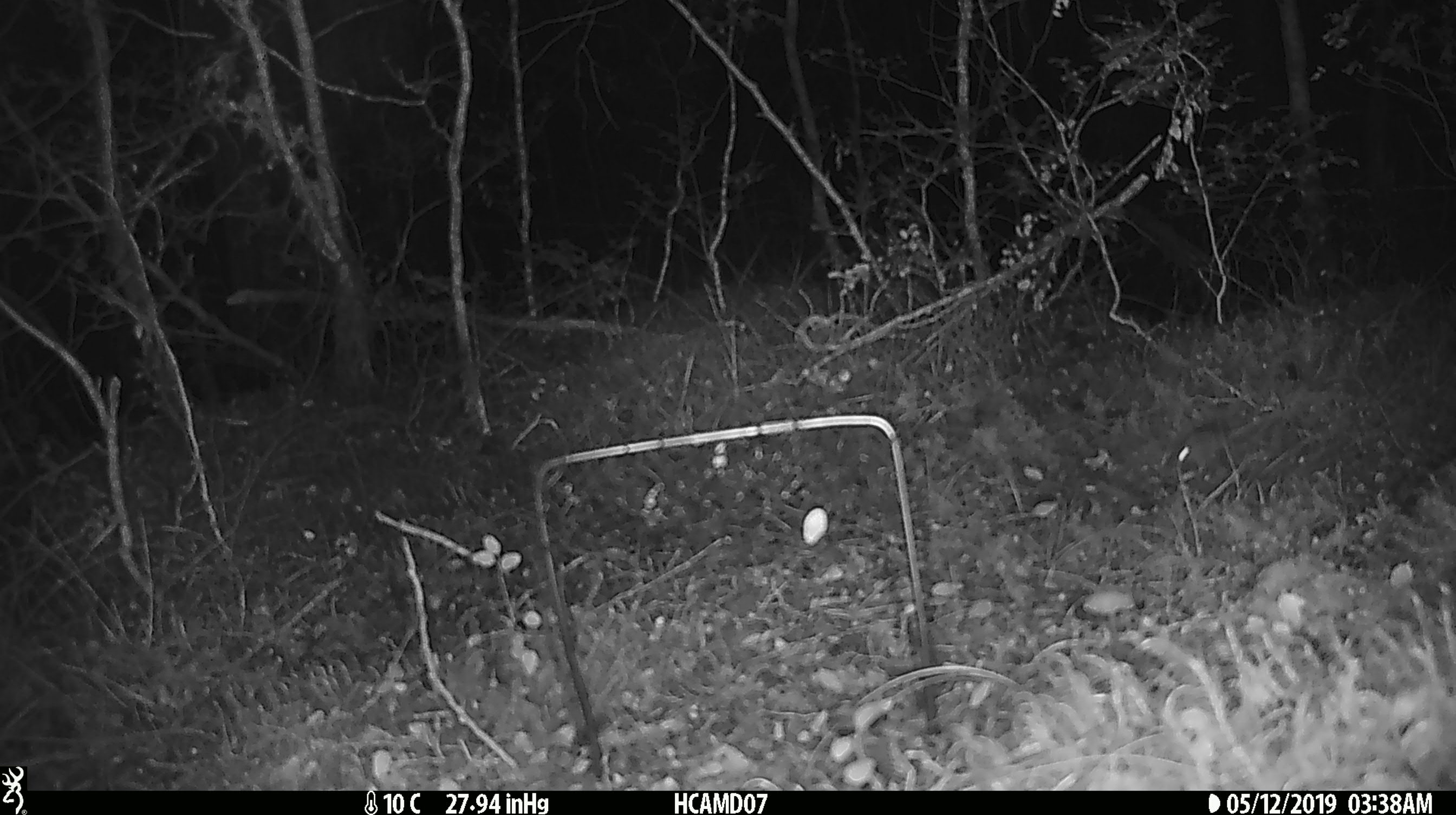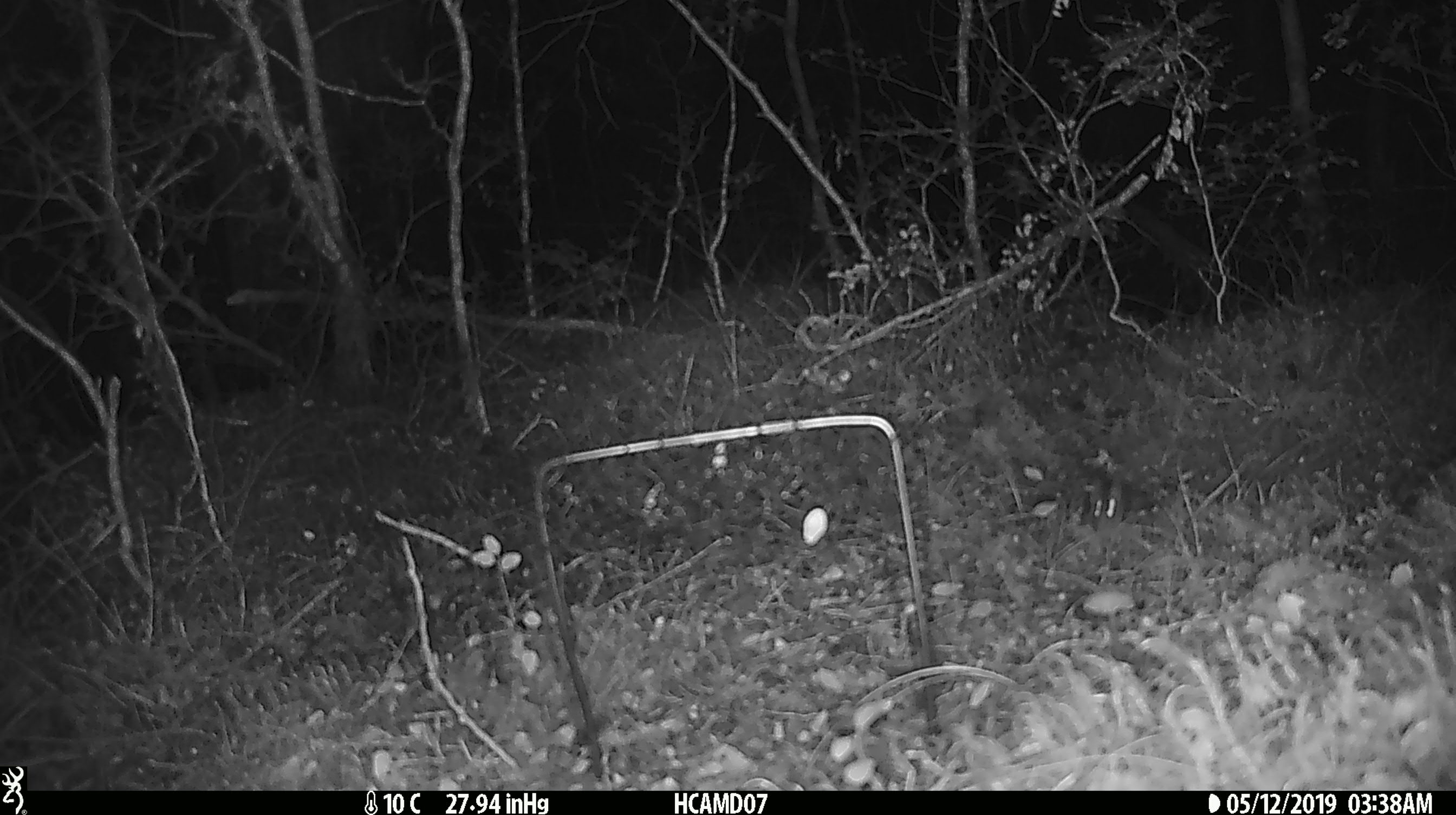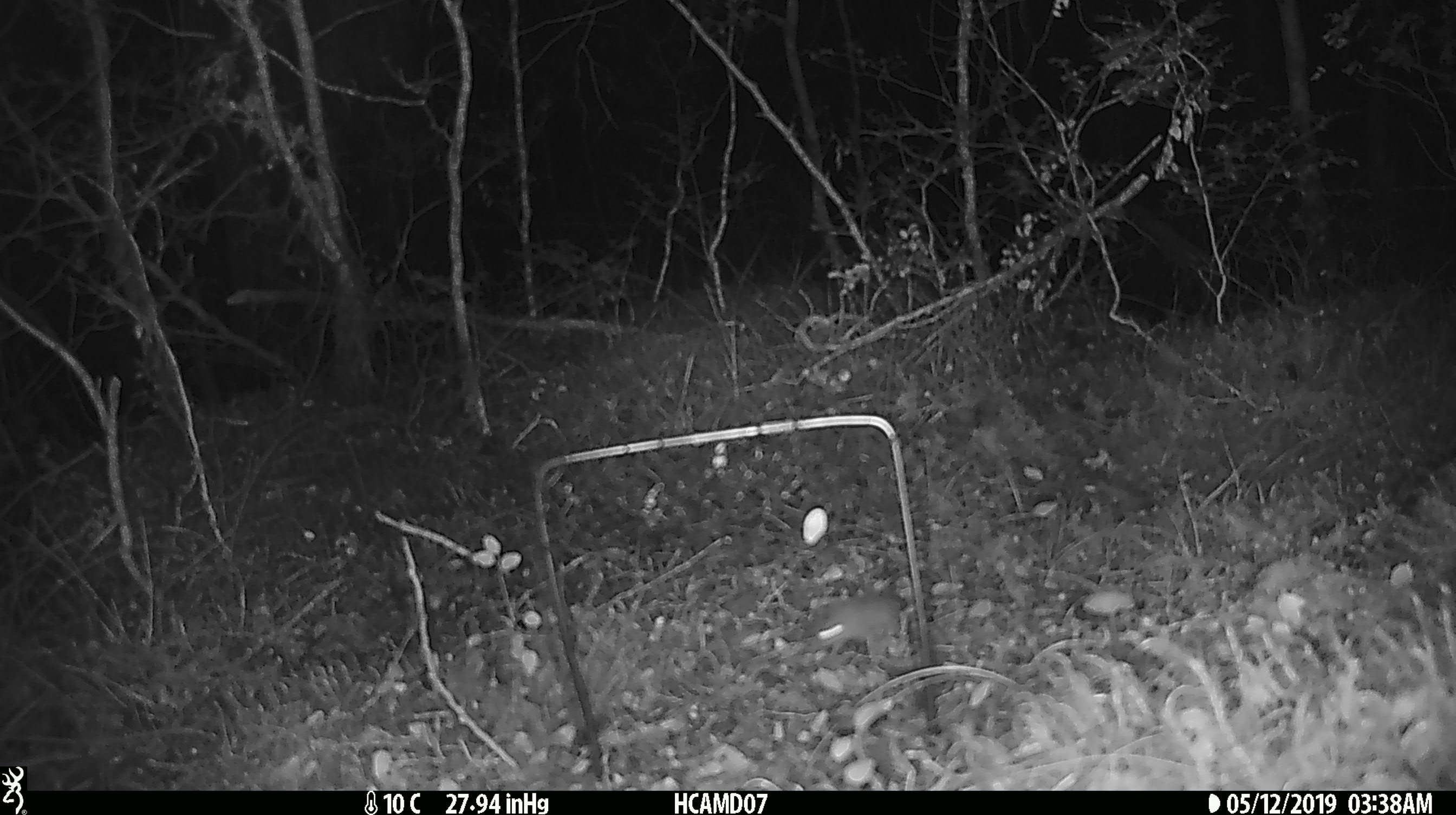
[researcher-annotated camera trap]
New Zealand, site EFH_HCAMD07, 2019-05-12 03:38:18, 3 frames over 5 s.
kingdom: Animalia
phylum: Chordata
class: Mammalia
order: Rodentia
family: Muridae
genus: Mus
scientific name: Mus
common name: mouse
Mouse (Mus).